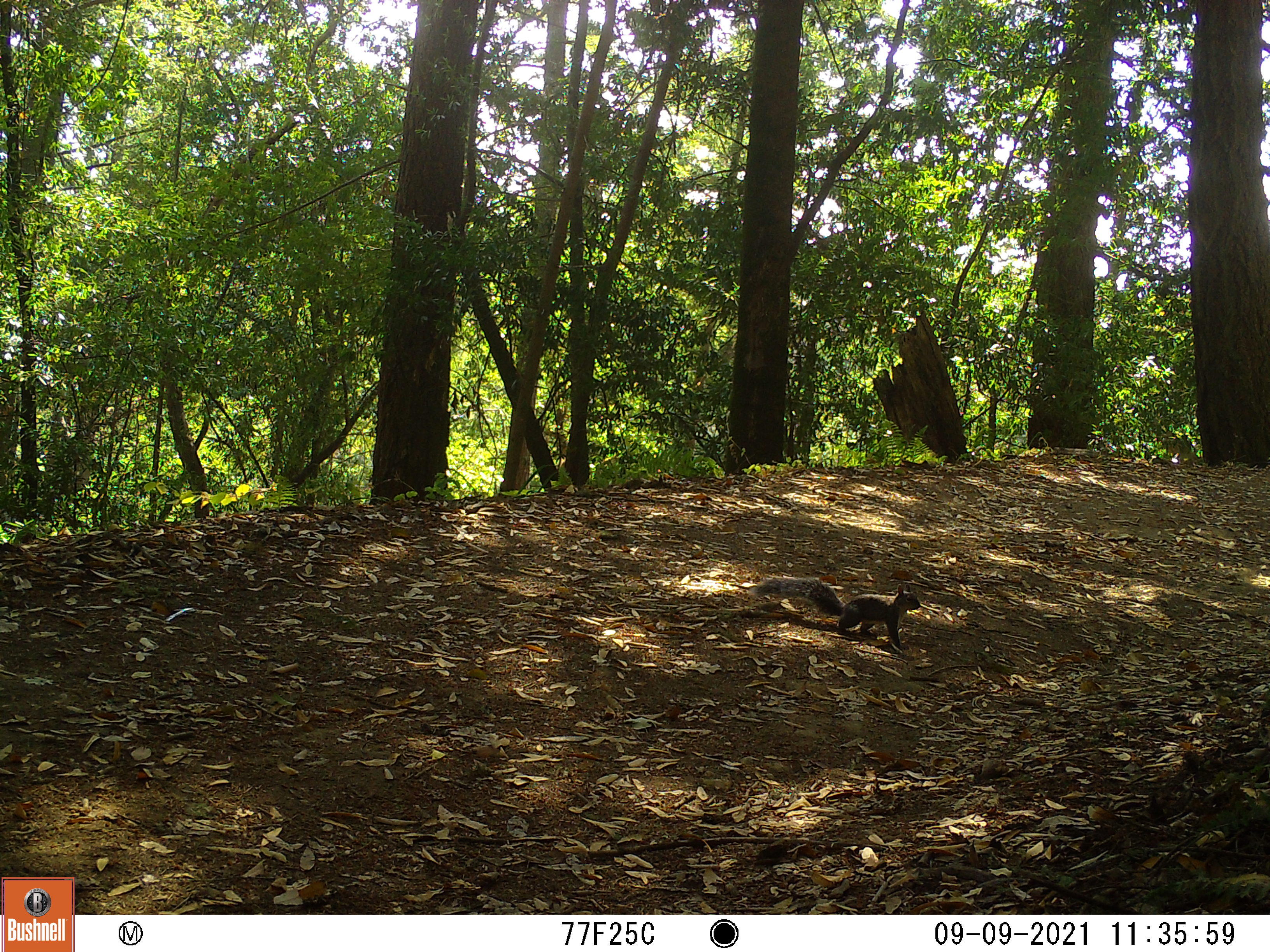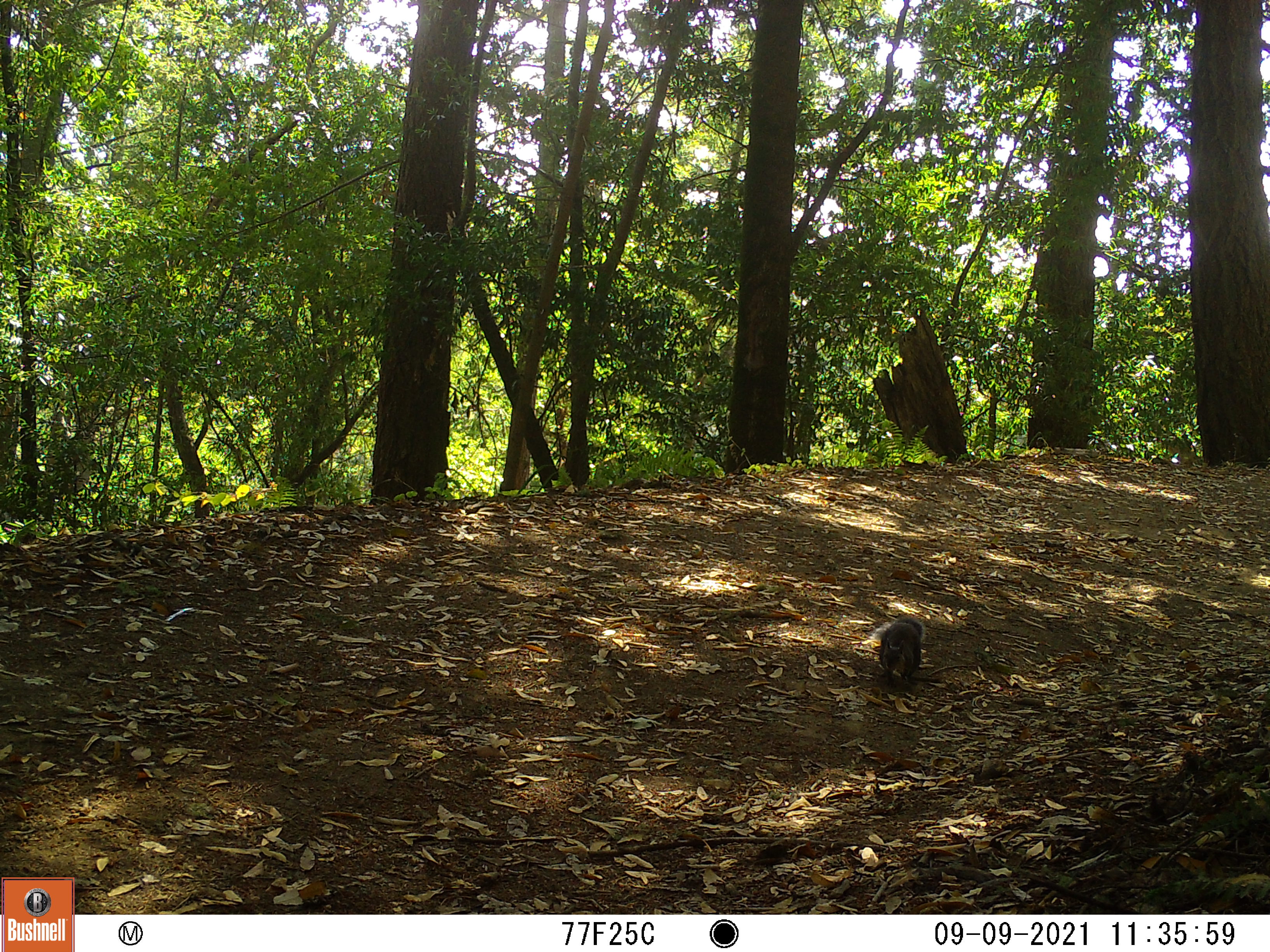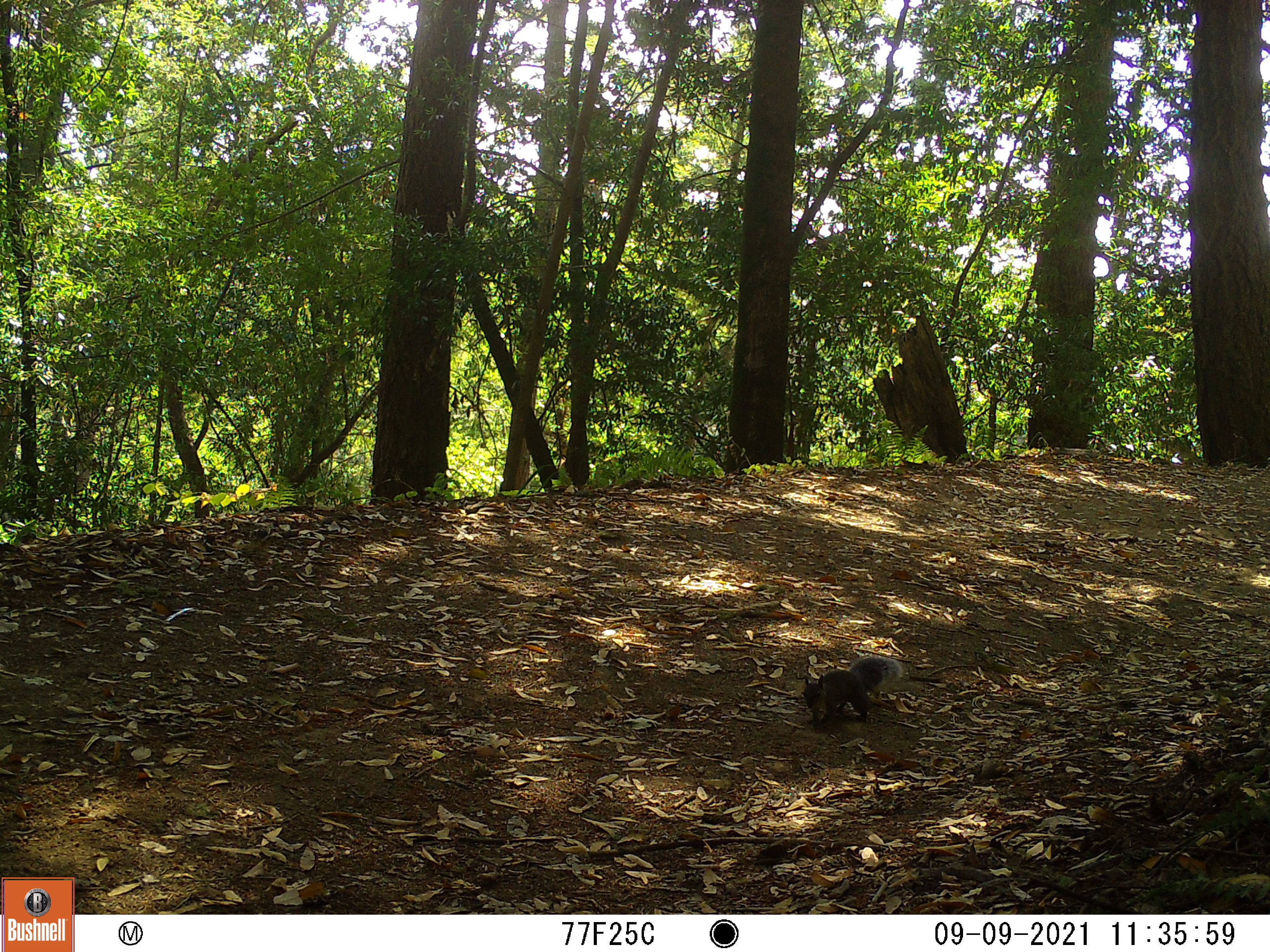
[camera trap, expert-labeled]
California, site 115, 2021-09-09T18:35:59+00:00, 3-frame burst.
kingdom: Animalia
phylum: Chordata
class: Mammalia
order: Rodentia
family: Sciuridae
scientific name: Sciuridae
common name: squirrel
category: unknown squirrel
Unknown squirrel (squirrel) (Sciuridae).